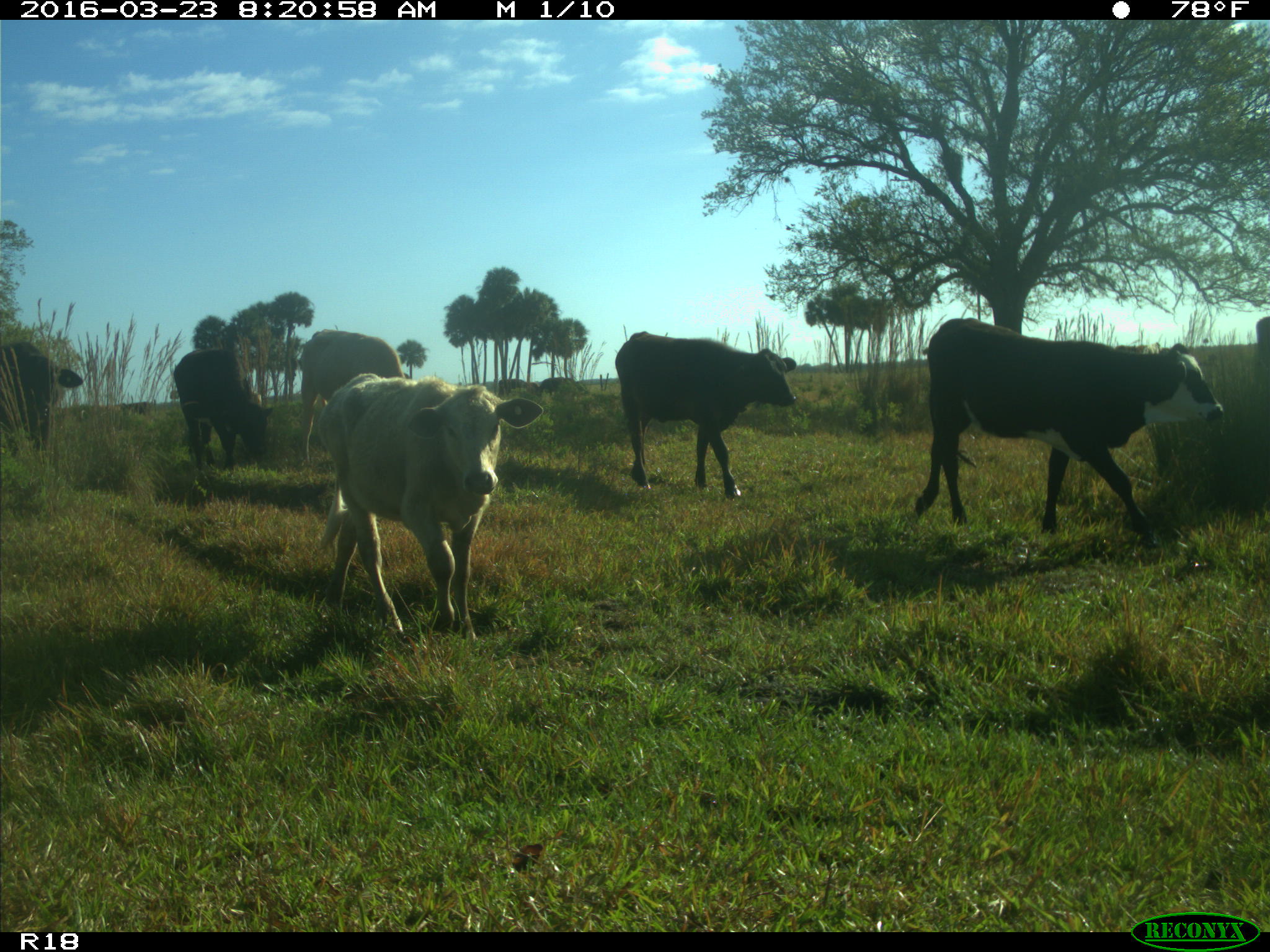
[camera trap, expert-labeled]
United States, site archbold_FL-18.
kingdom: Animalia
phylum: Chordata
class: Mammalia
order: Artiodactyla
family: Bovidae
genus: Bos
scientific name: Bos taurus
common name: domestic cow